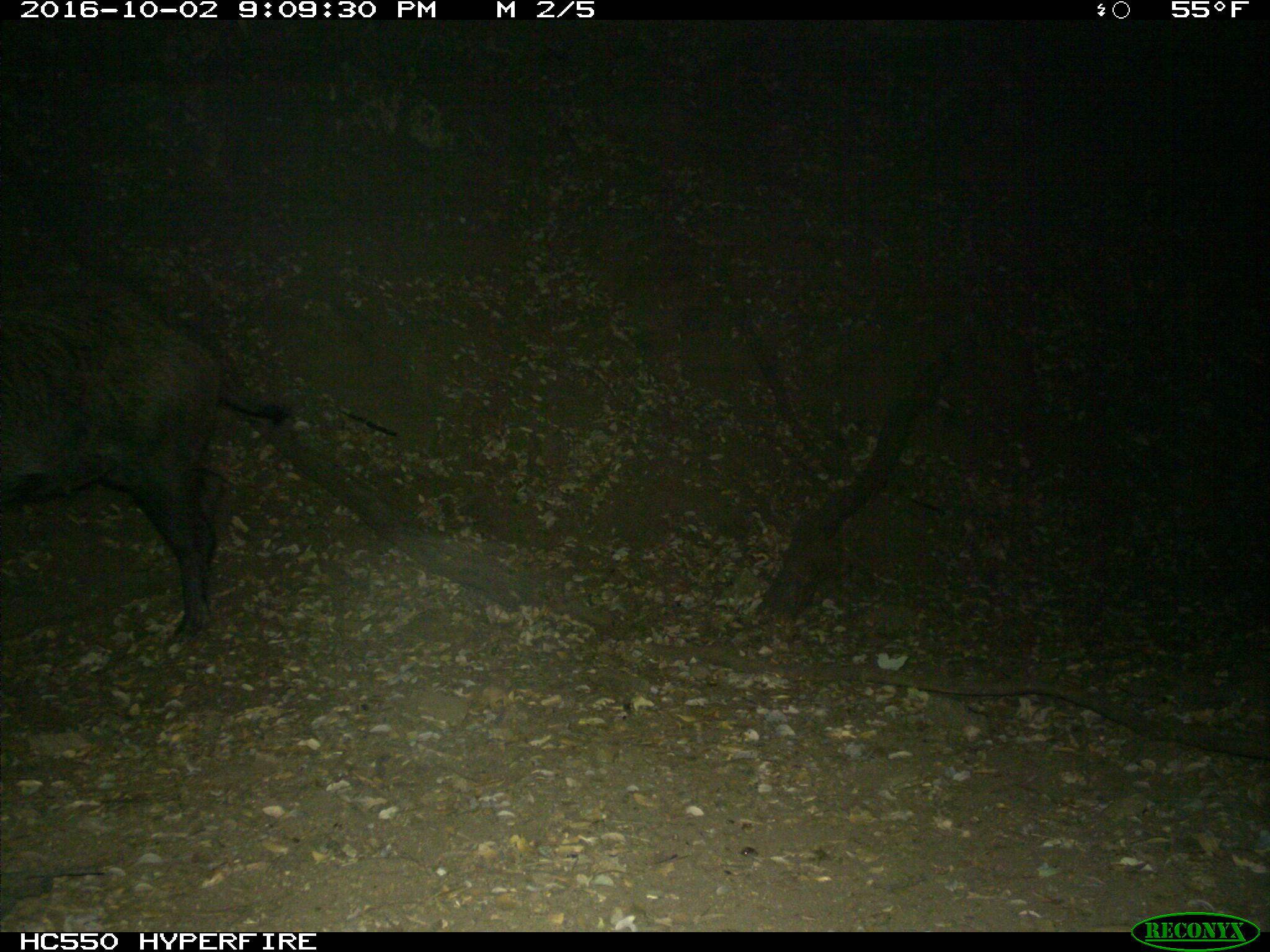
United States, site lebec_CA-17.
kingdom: Animalia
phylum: Chordata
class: Mammalia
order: Artiodactyla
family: Suidae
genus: Sus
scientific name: Sus scrofa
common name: wild boar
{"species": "Sus scrofa (wild boar)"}